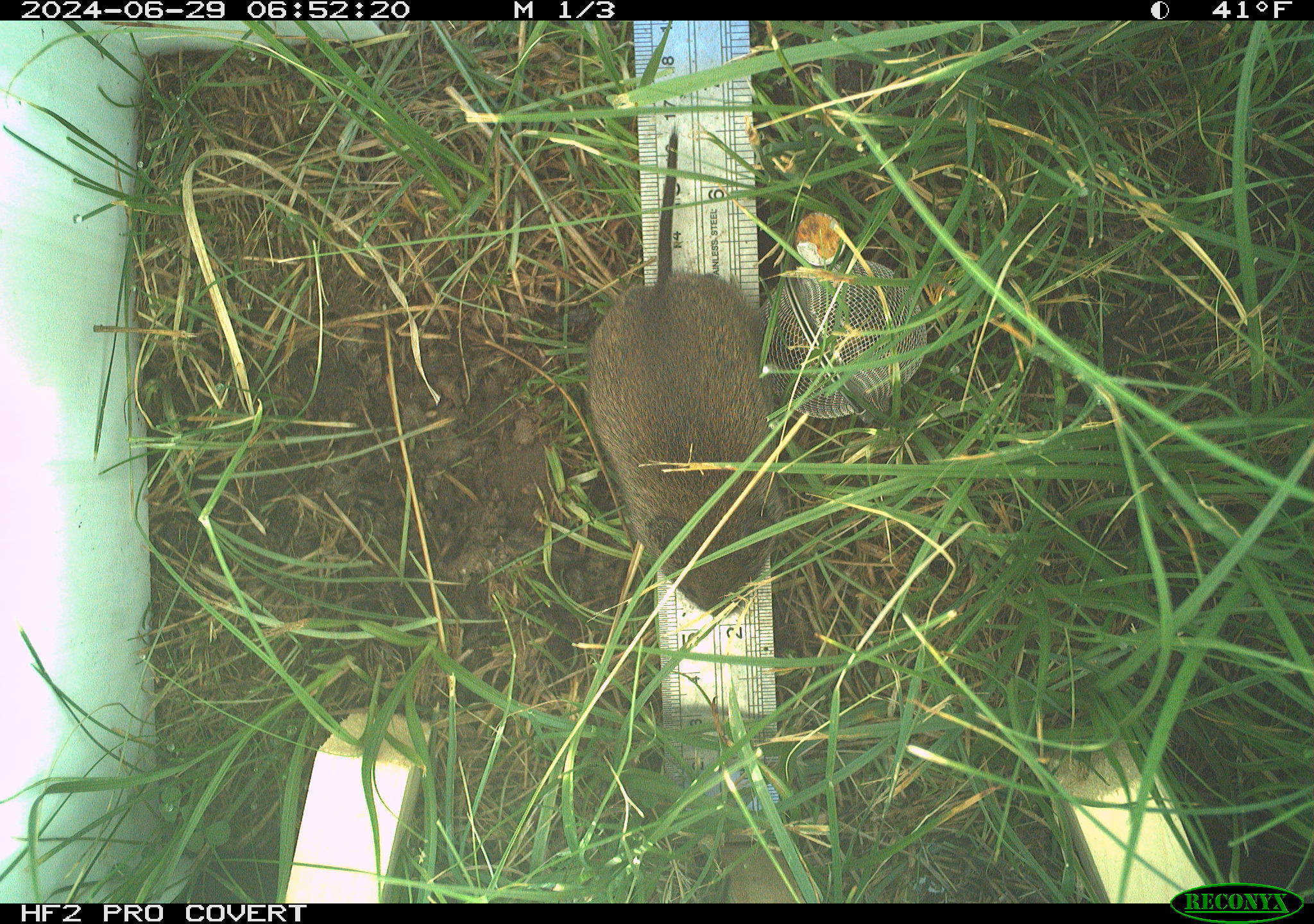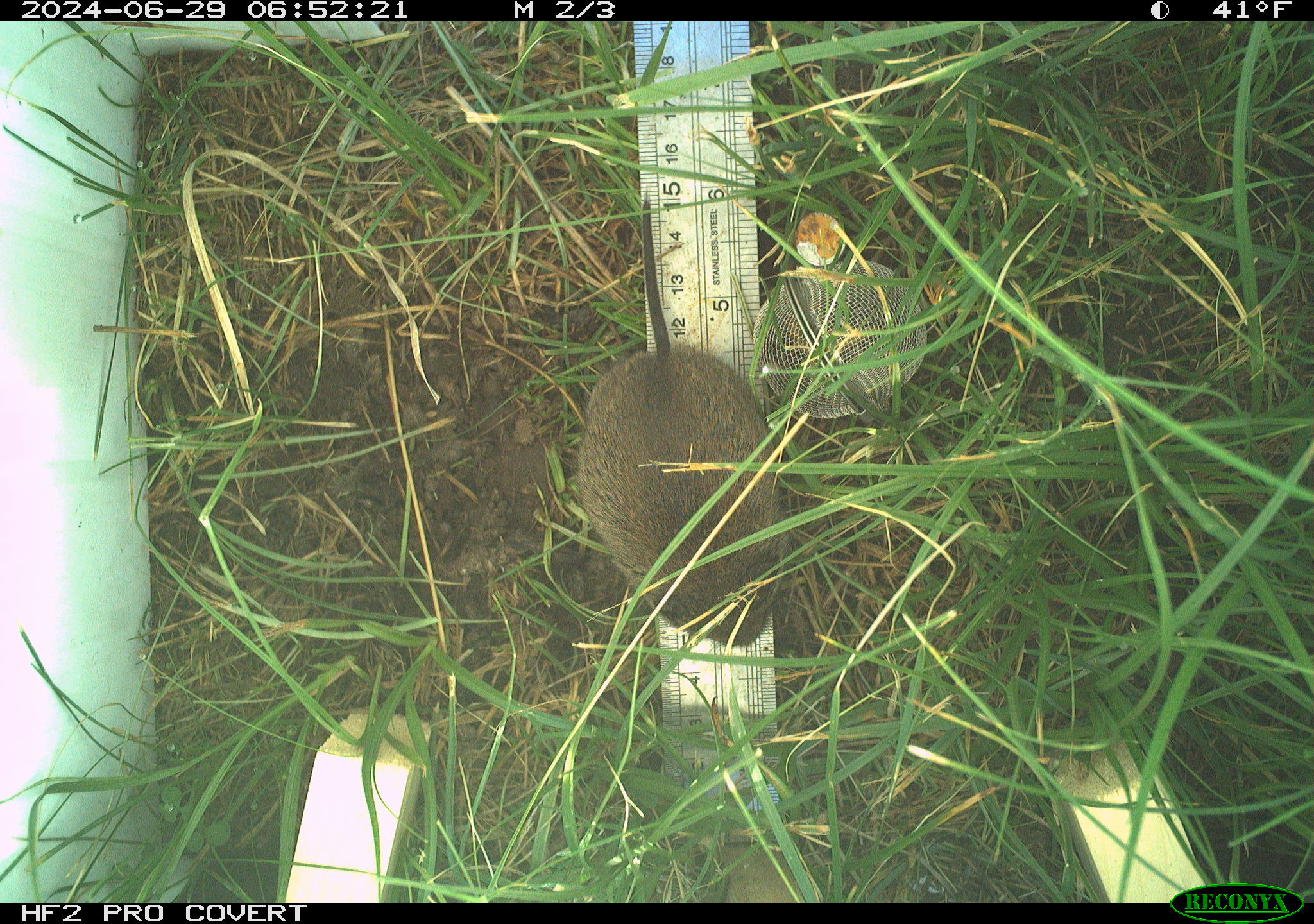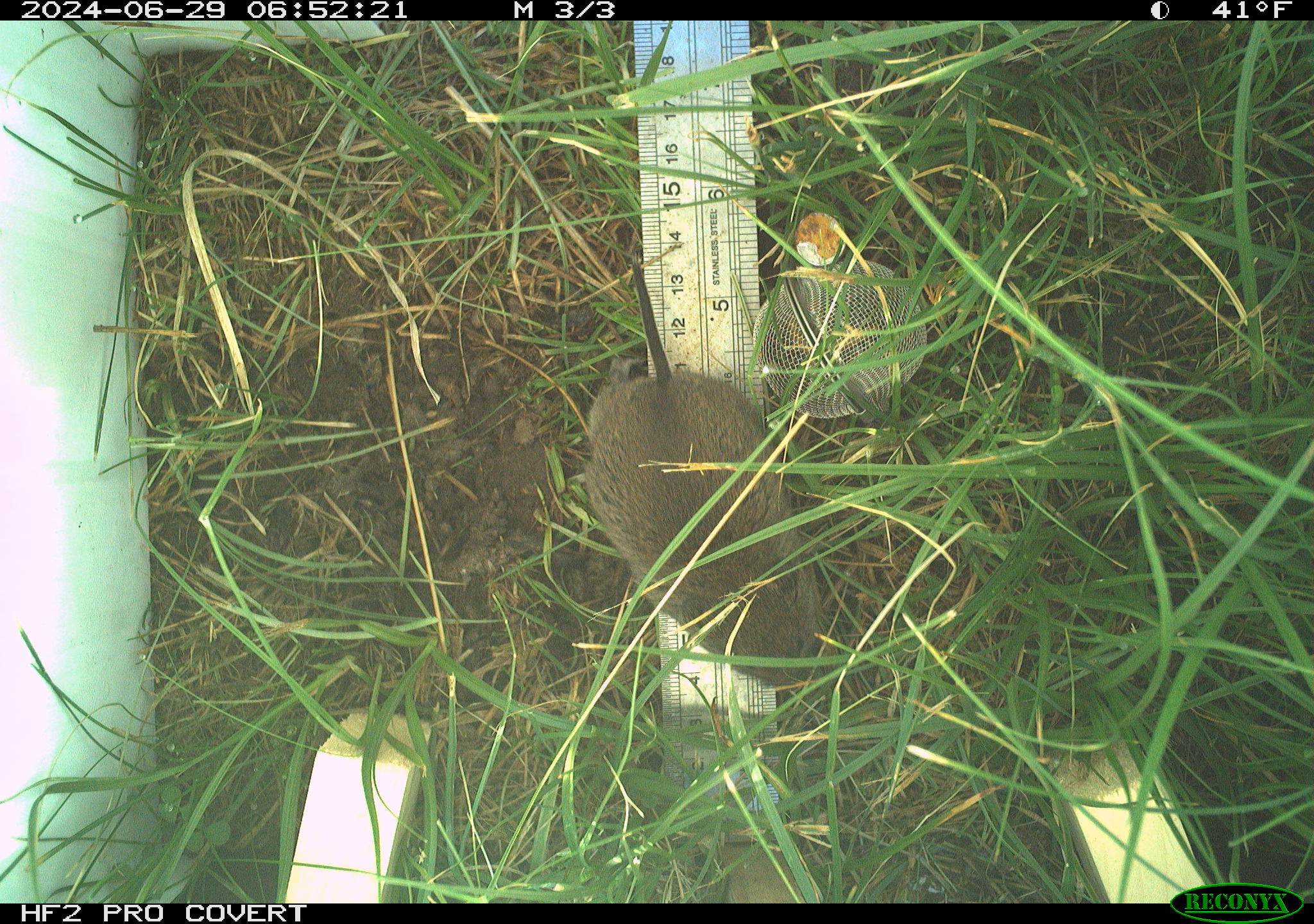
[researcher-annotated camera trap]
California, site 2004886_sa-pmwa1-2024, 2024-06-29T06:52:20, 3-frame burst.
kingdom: Animalia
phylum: Chordata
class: Mammalia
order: Rodentia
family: Cricetidae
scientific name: Arvicolinae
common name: voles, lemmings, and muskrats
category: arvicolinae subfamily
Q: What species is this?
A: Arvicolinae subfamily (voles, lemmings, and muskrats) (Arvicolinae).